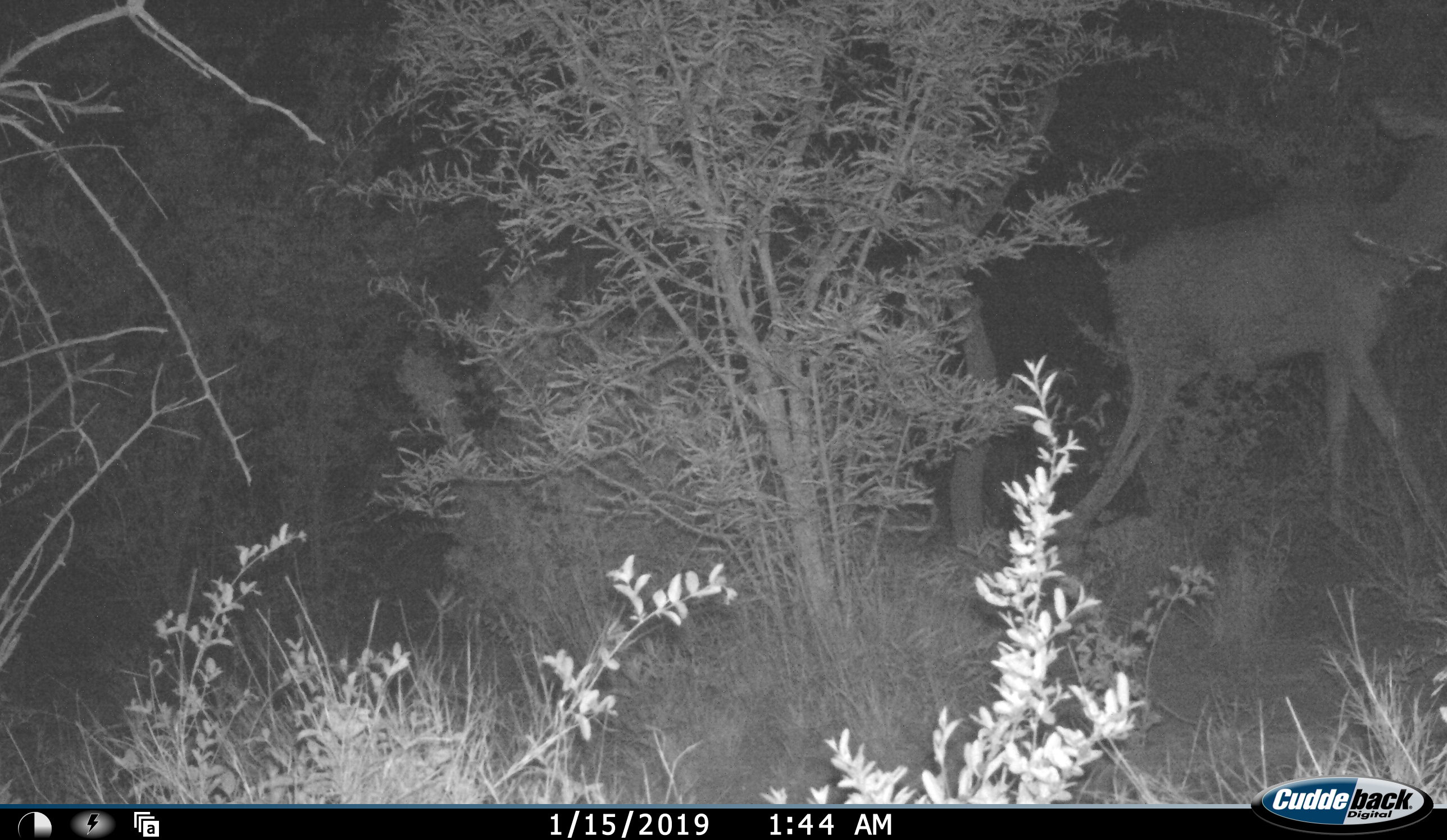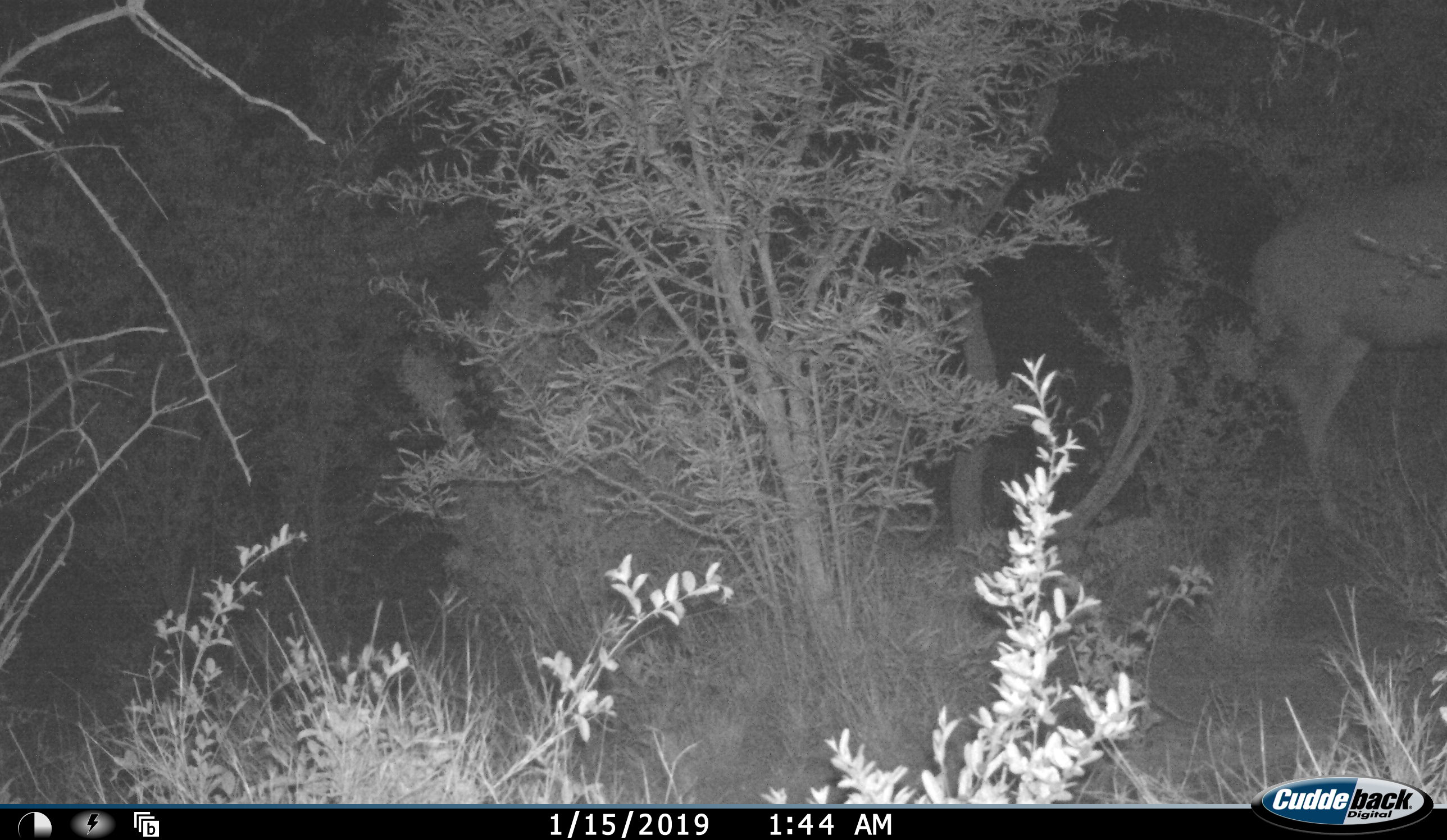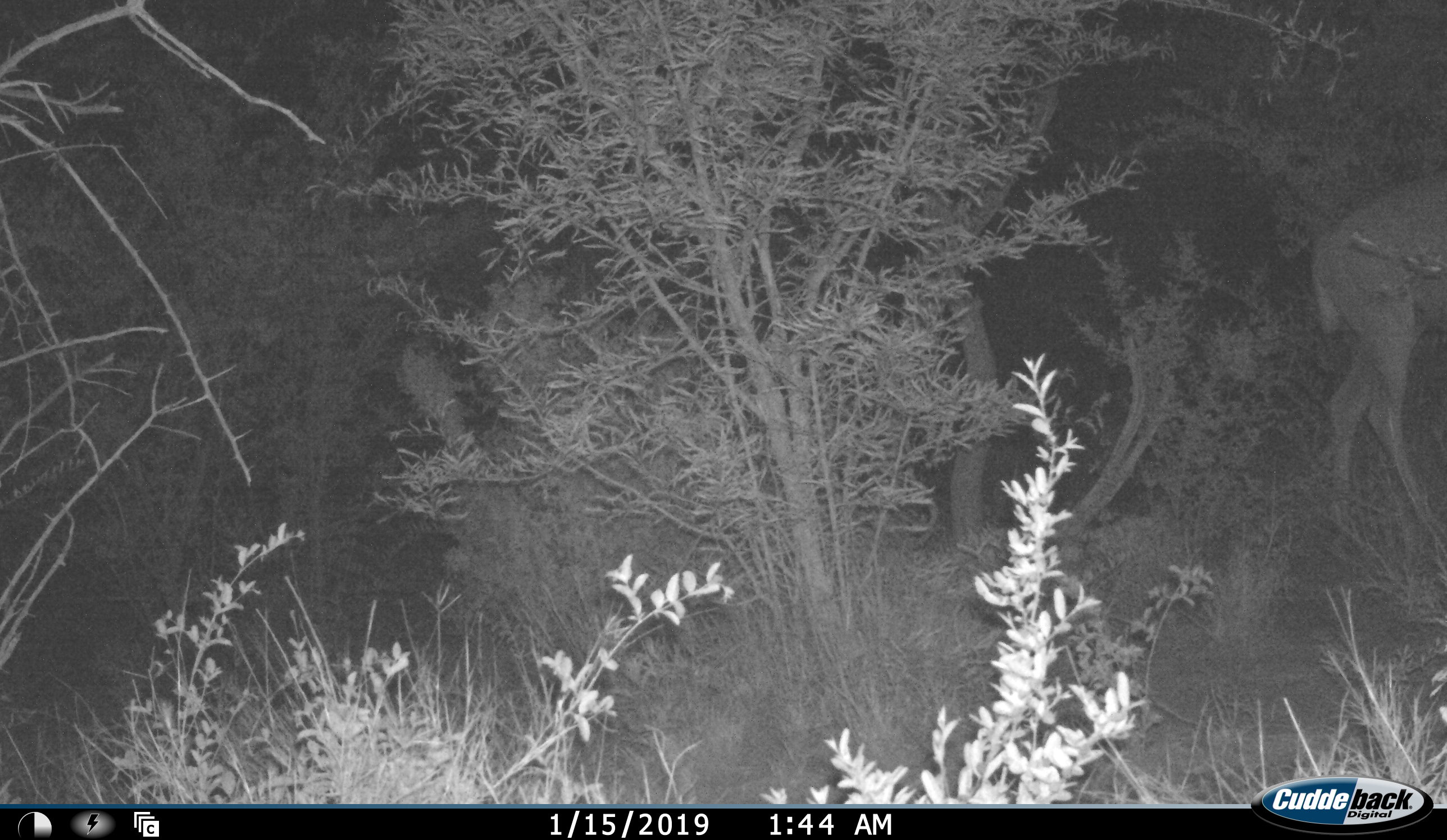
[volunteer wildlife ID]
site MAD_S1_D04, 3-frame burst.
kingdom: Animalia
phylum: Chordata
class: Mammalia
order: Artiodactyla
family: Bovidae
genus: Aepyceros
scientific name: Aepyceros melampus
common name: impala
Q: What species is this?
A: Impala (Aepyceros melampus).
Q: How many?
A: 1.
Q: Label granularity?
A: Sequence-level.